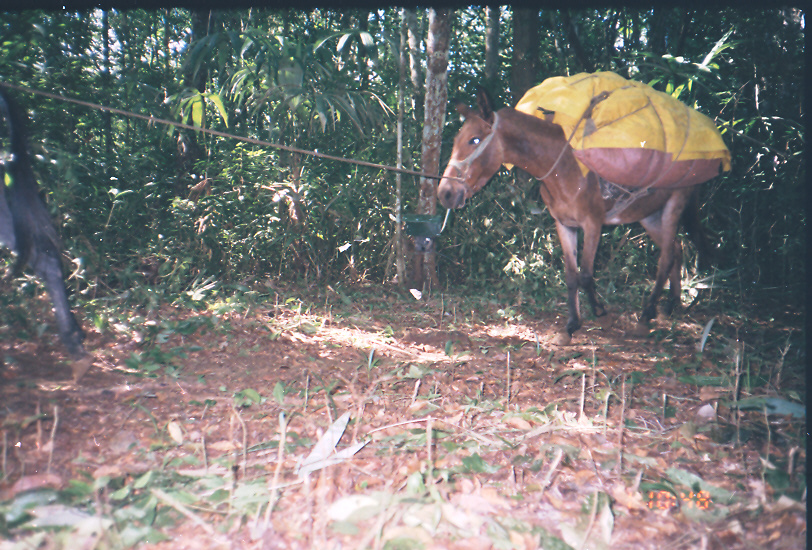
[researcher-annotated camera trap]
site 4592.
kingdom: Animalia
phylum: Chordata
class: Mammalia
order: Perissodactyla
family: Equidae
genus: Equus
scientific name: Equus ferus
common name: wild horse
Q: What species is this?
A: Equus ferus (wild horse).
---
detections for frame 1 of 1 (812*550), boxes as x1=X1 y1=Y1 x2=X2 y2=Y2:
equus ferus: x1=433 y1=68 x2=732 y2=349; x1=0 y1=80 x2=96 y2=385